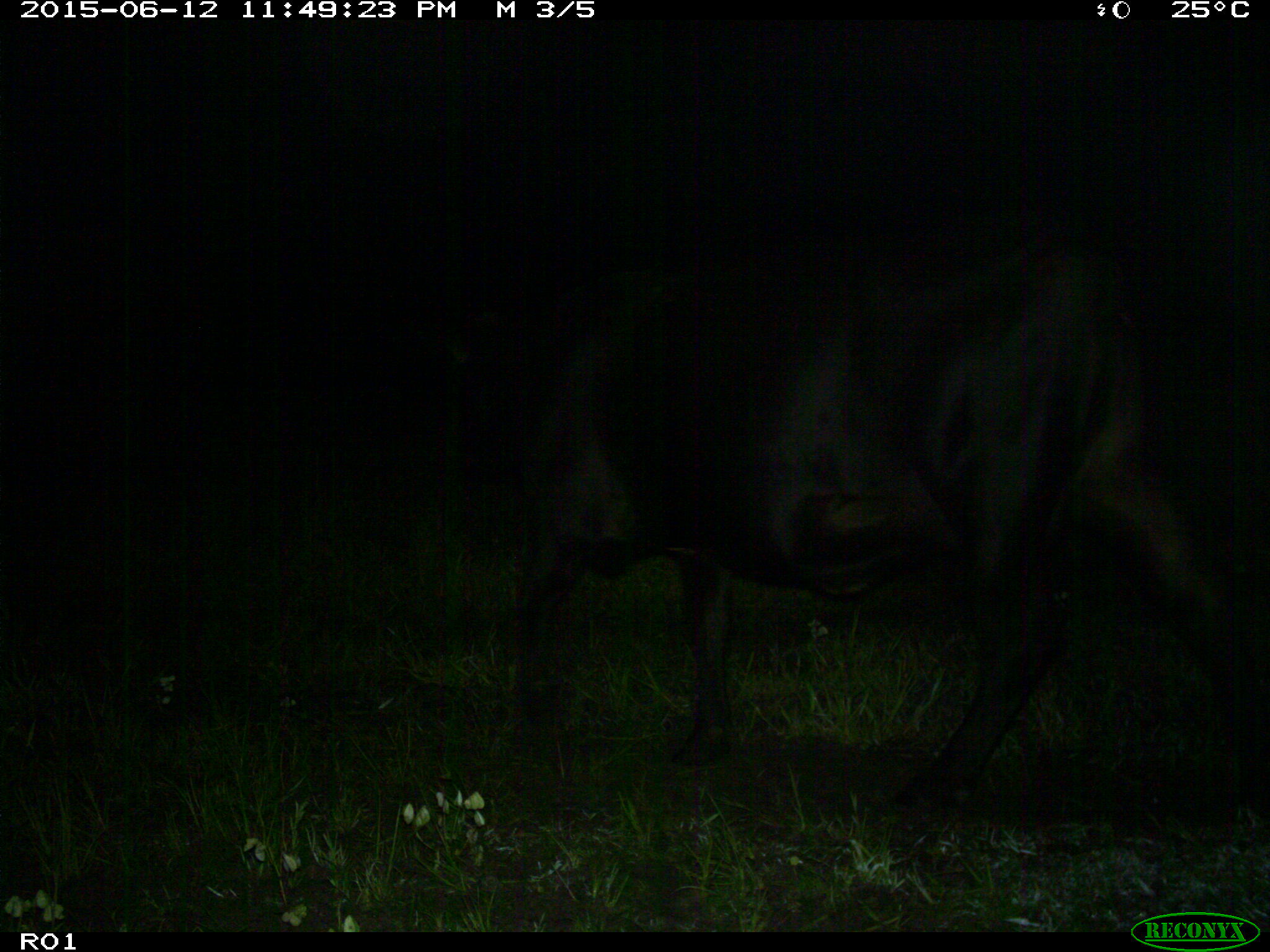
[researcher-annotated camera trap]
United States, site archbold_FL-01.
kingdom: Animalia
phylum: Chordata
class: Mammalia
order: Artiodactyla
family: Bovidae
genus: Bos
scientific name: Bos taurus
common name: domestic cow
Bos taurus (domestic cow).